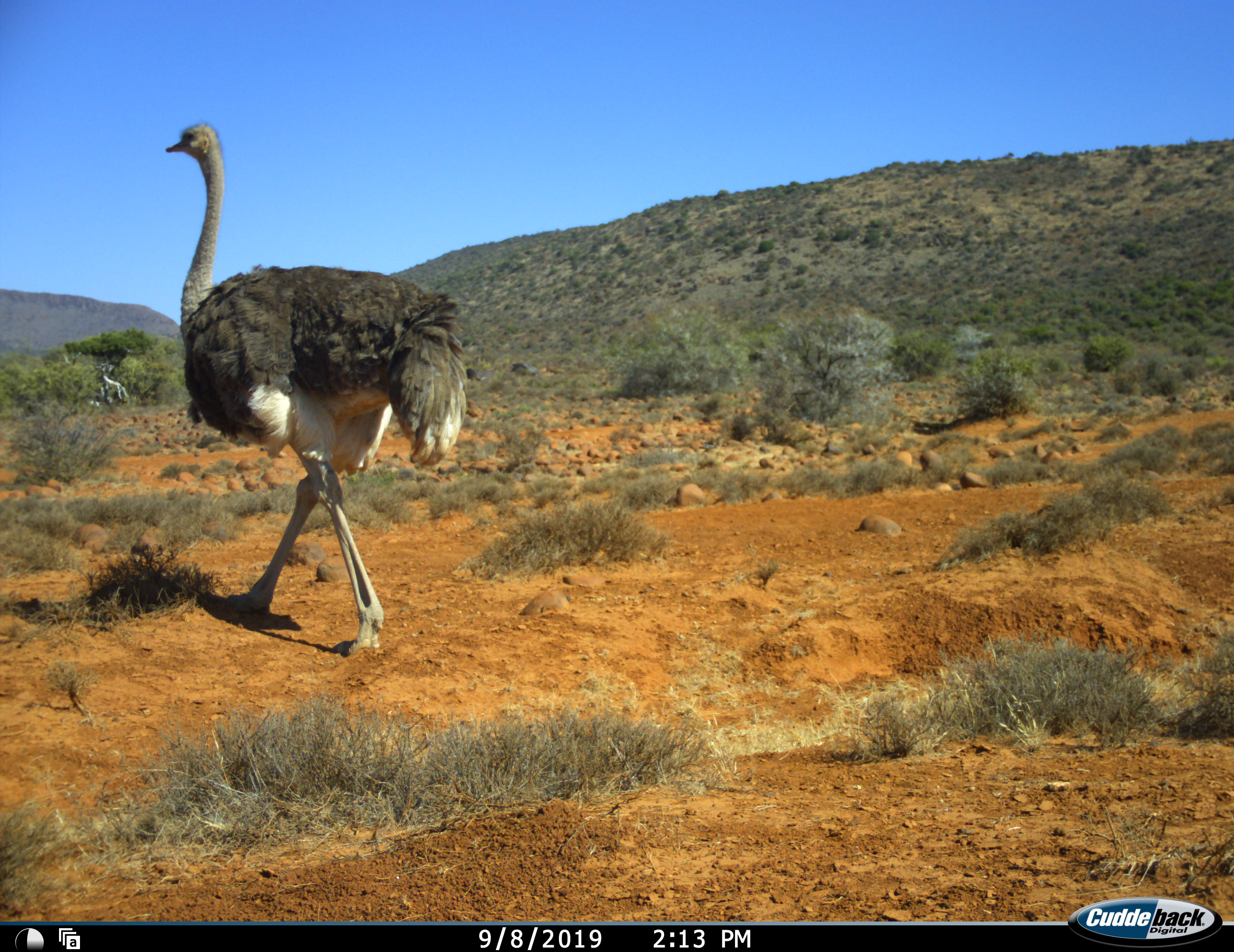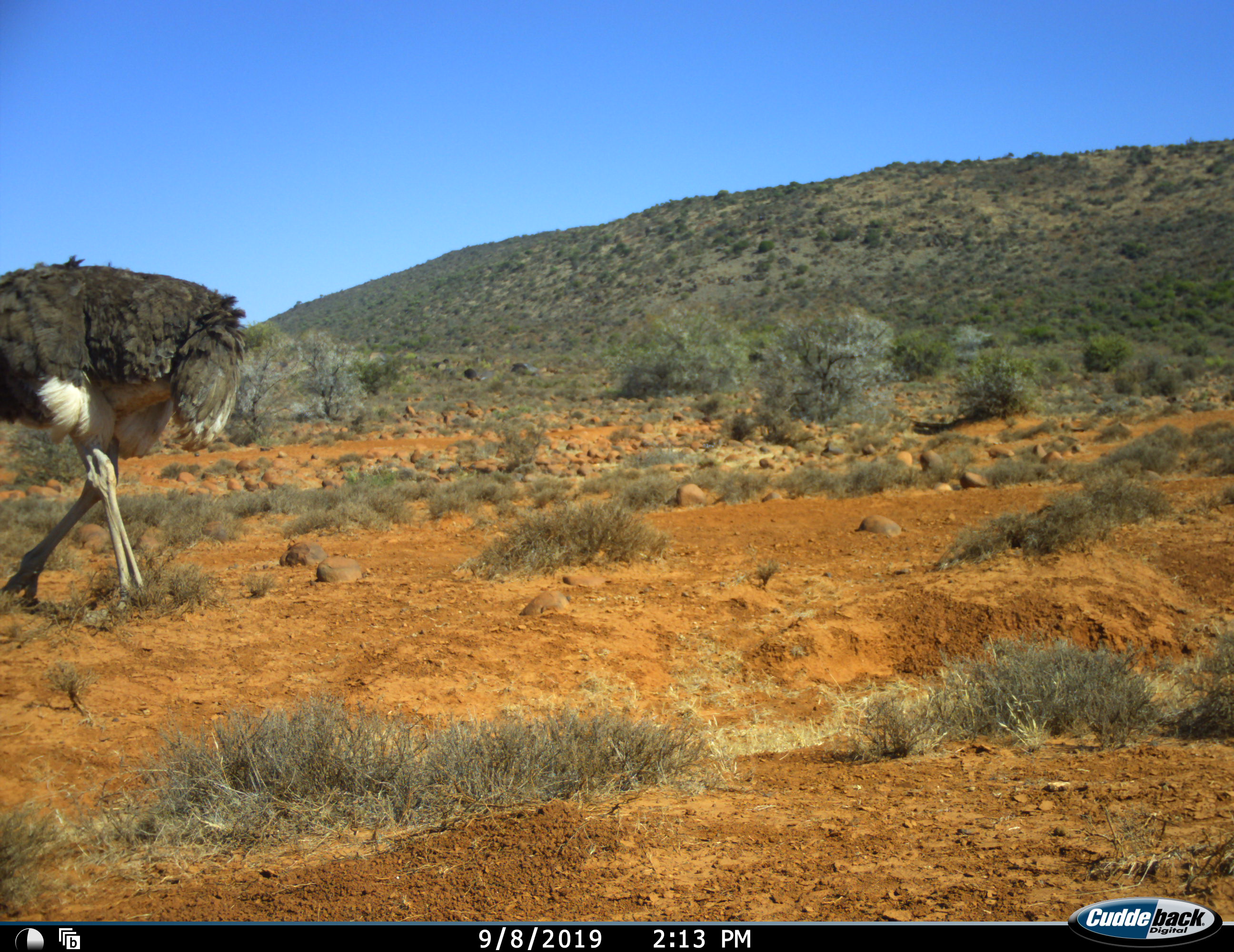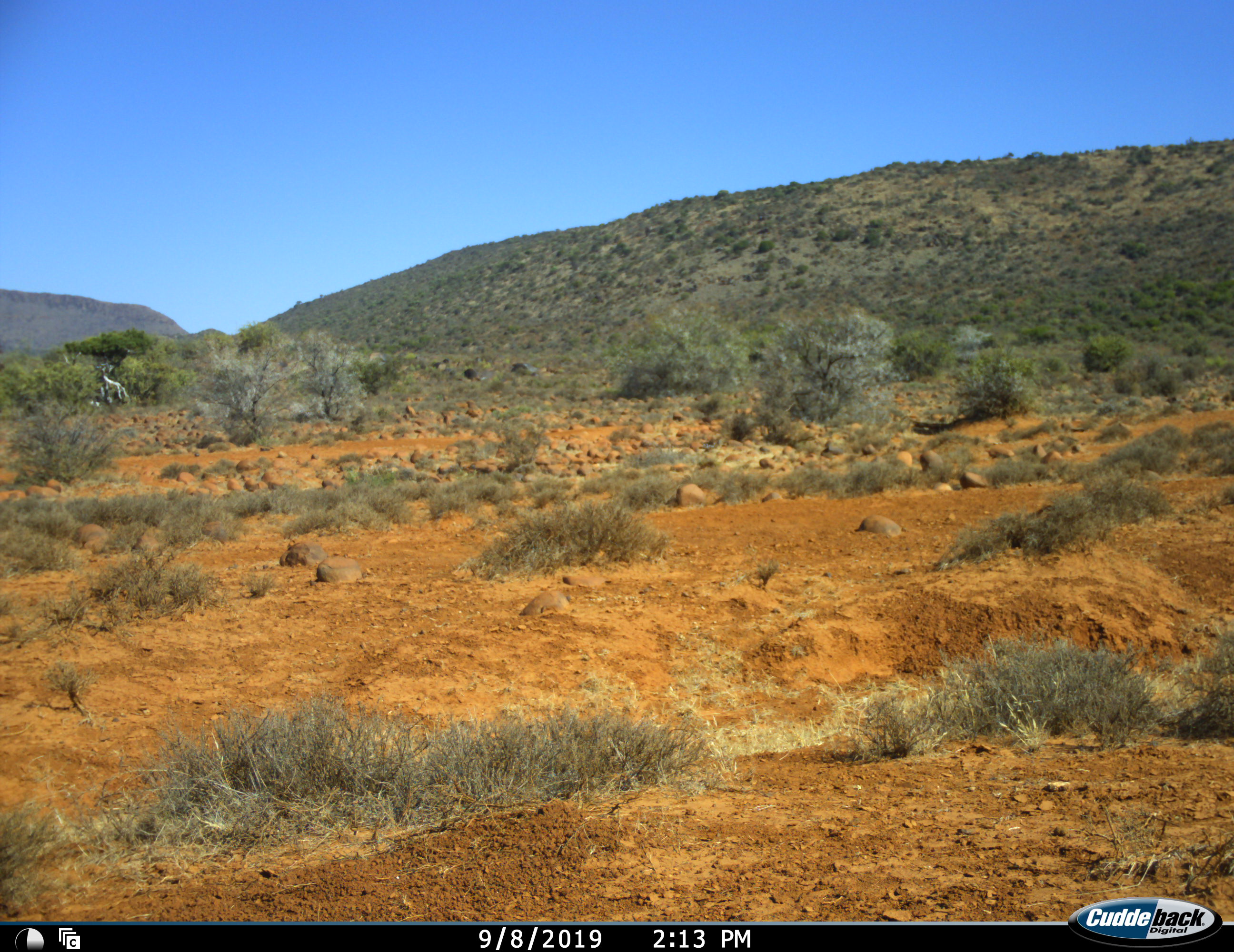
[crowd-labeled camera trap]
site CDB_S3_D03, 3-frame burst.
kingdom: Animalia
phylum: Chordata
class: Aves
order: Struthioniformes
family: Struthionidae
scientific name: Struthionidae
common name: ostrich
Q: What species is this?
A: Ostrich (Struthionidae).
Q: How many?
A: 1.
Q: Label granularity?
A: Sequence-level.